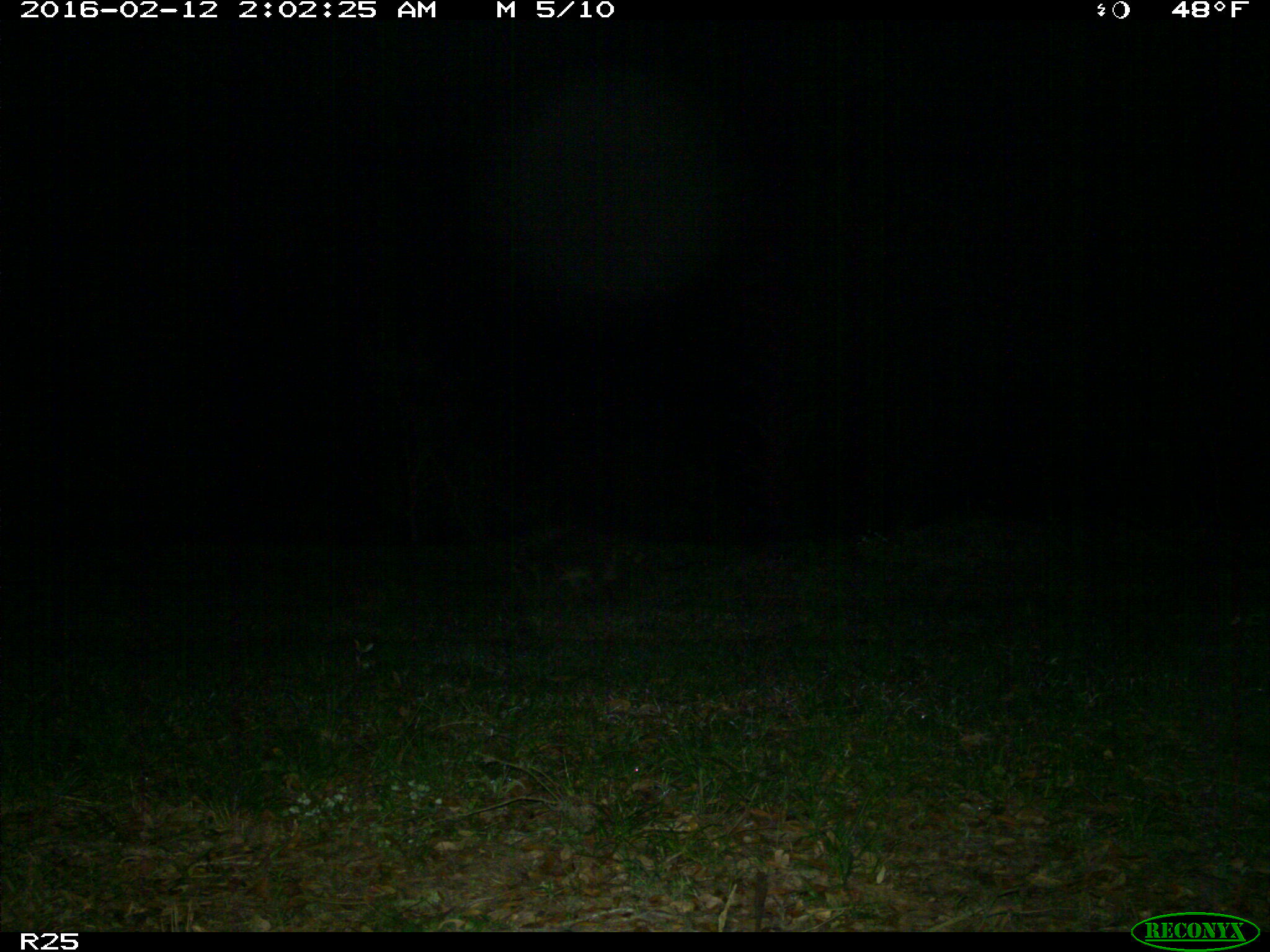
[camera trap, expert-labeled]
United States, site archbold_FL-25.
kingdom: Animalia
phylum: Chordata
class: Mammalia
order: Carnivora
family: Procyonidae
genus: Procyon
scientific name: Procyon lotor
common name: common raccoon